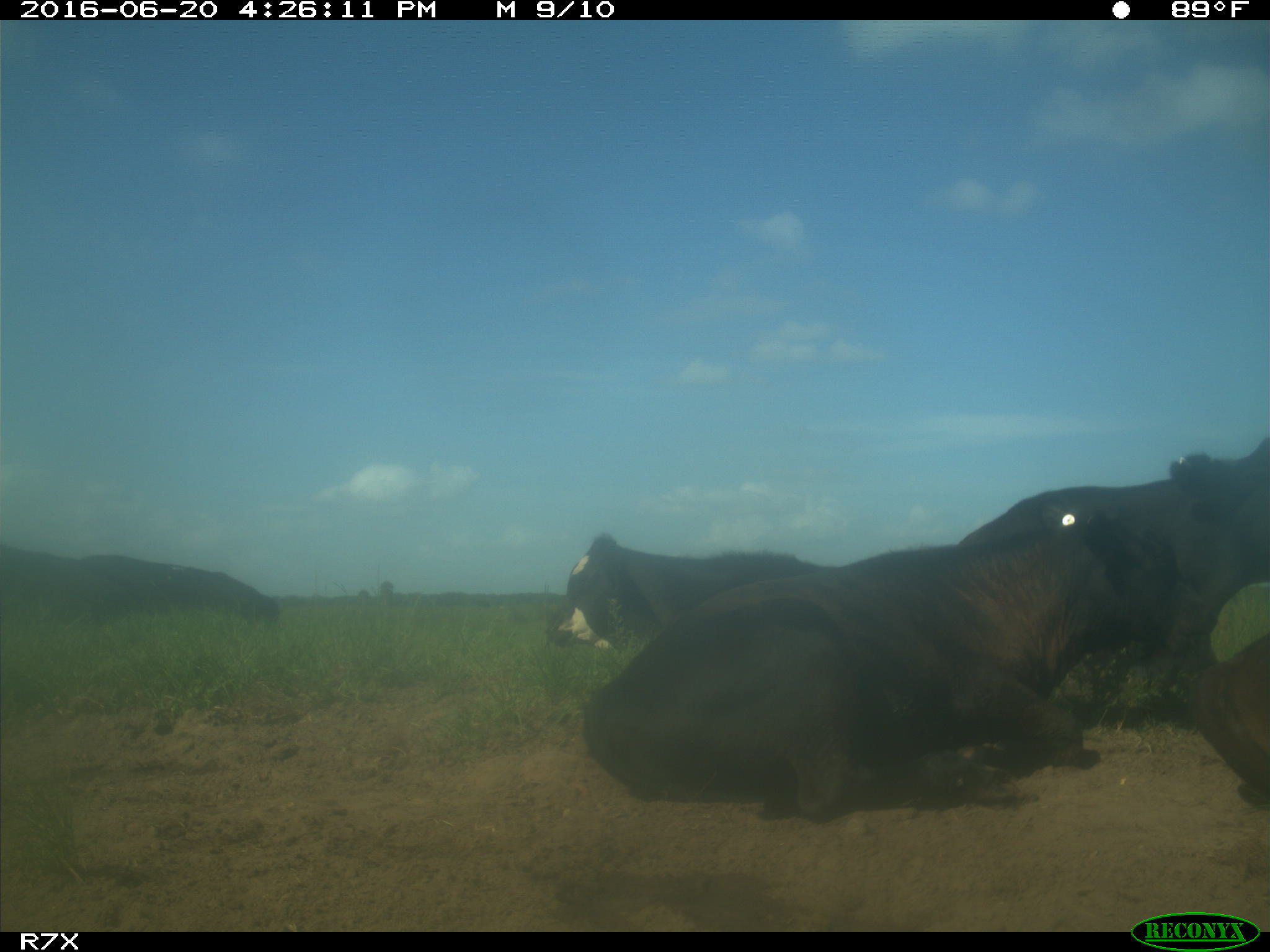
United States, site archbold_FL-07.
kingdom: Animalia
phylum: Chordata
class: Mammalia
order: Artiodactyla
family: Bovidae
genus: Bos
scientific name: Bos taurus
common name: domestic cow